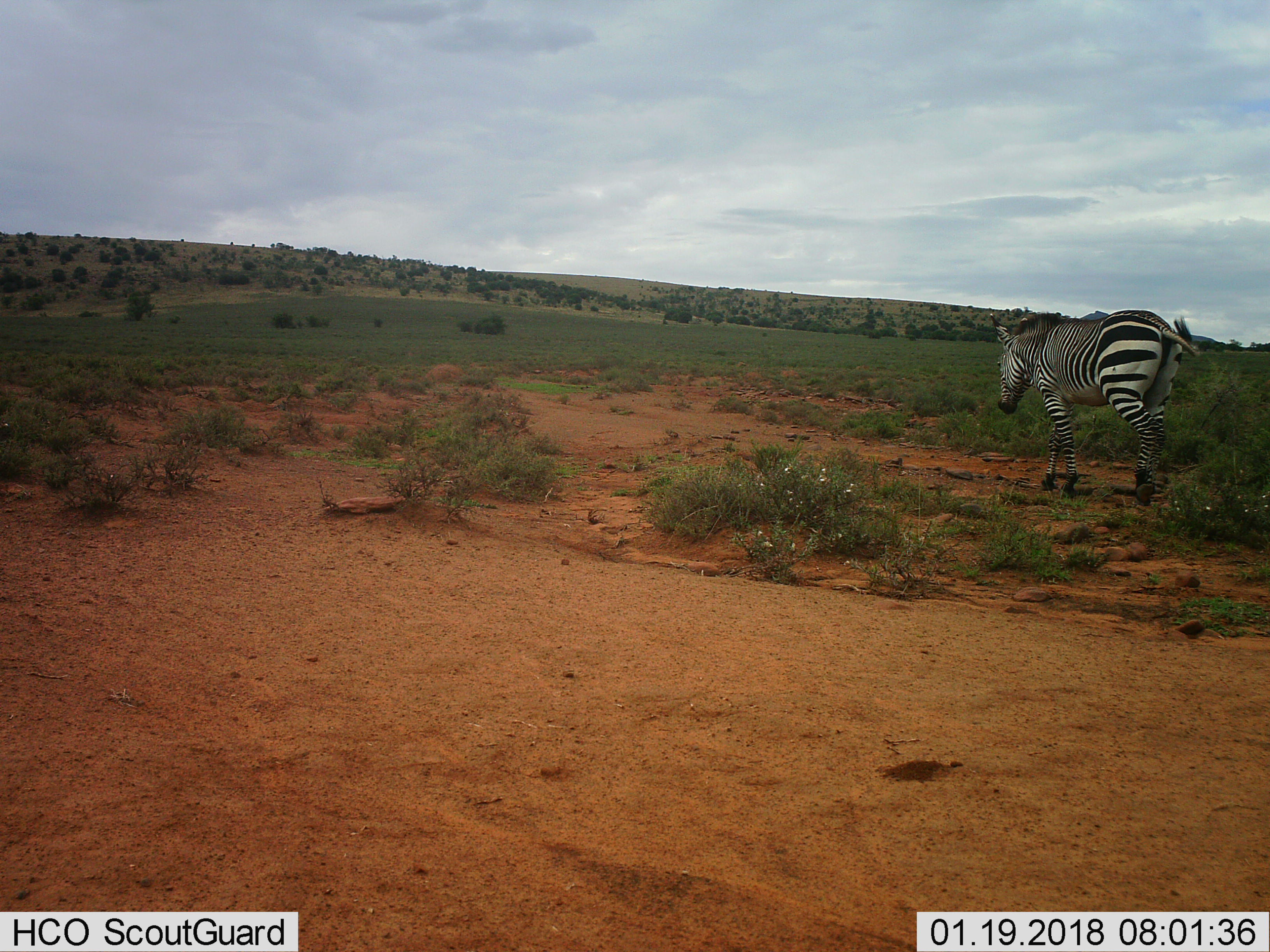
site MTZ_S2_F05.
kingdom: Animalia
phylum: Chordata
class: Mammalia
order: Perissodactyla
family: Equidae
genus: Equus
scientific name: Equus zebra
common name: mountain zebra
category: zebramountain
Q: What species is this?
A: Zebramountain (mountain zebra) (Equus zebra).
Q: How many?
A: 1.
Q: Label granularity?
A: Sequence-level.